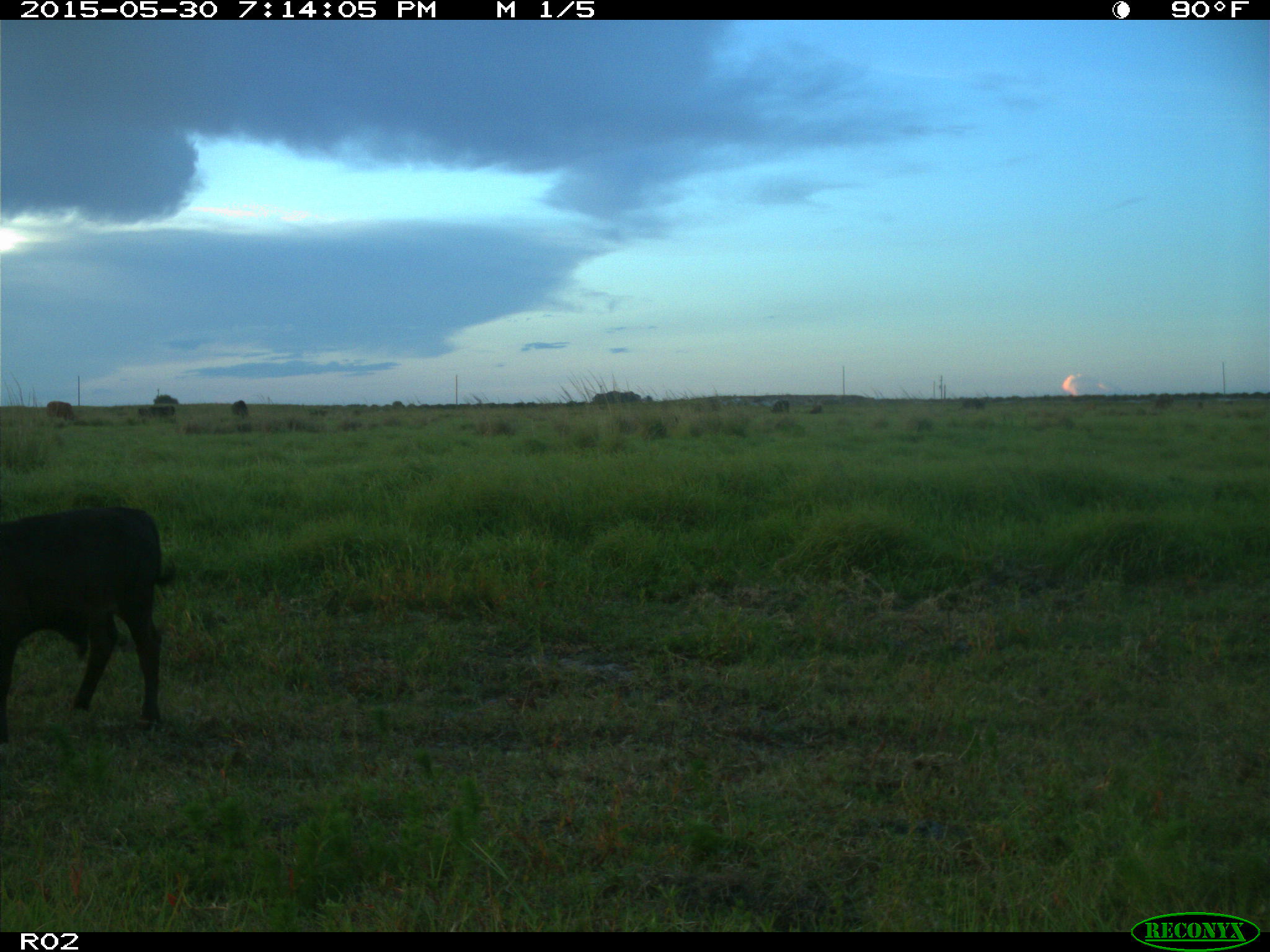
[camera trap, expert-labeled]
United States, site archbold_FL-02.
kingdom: Animalia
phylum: Chordata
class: Mammalia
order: Artiodactyla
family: Bovidae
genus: Bos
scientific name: Bos taurus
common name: domestic cow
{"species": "Bos taurus (domestic cow)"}